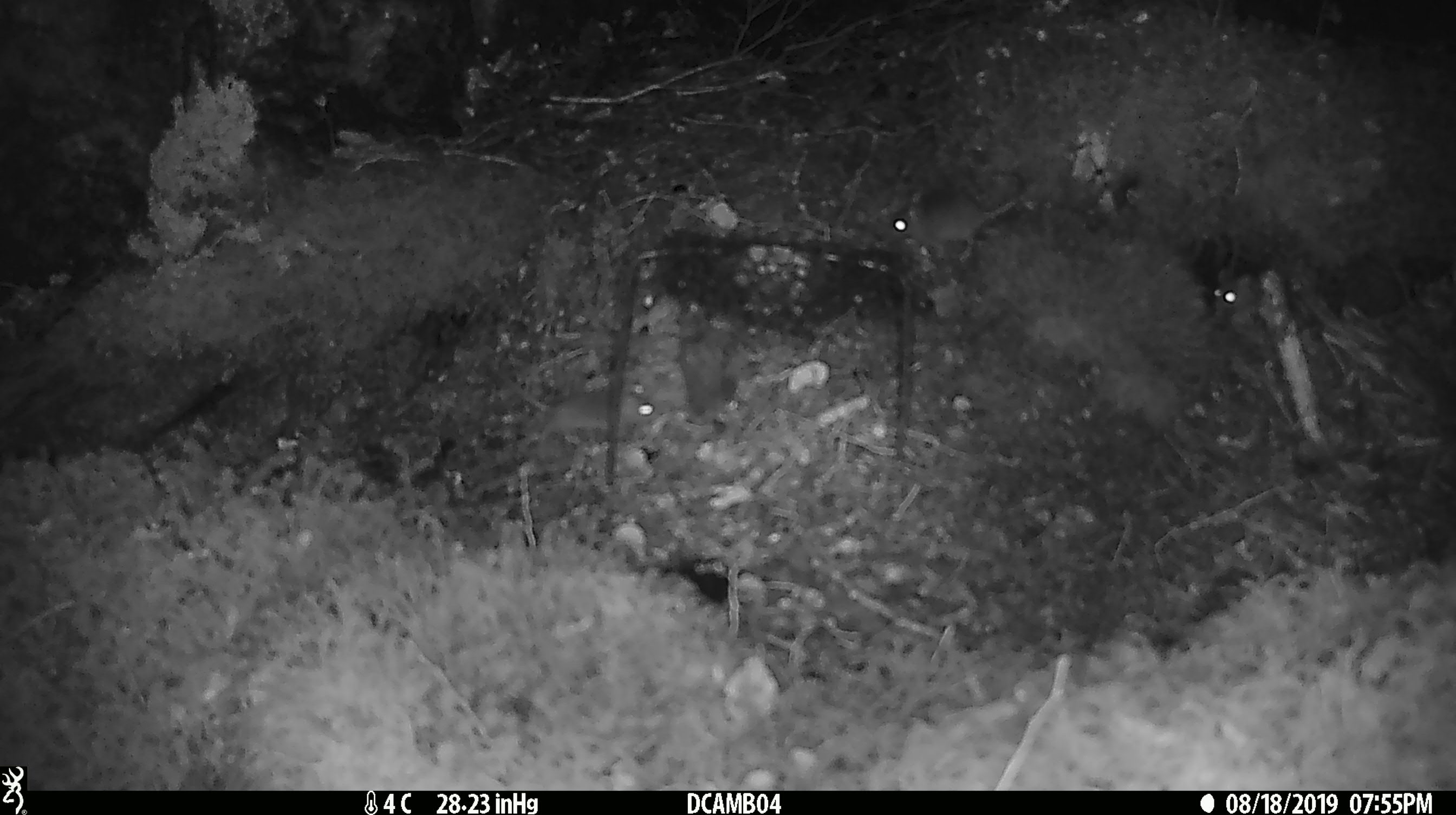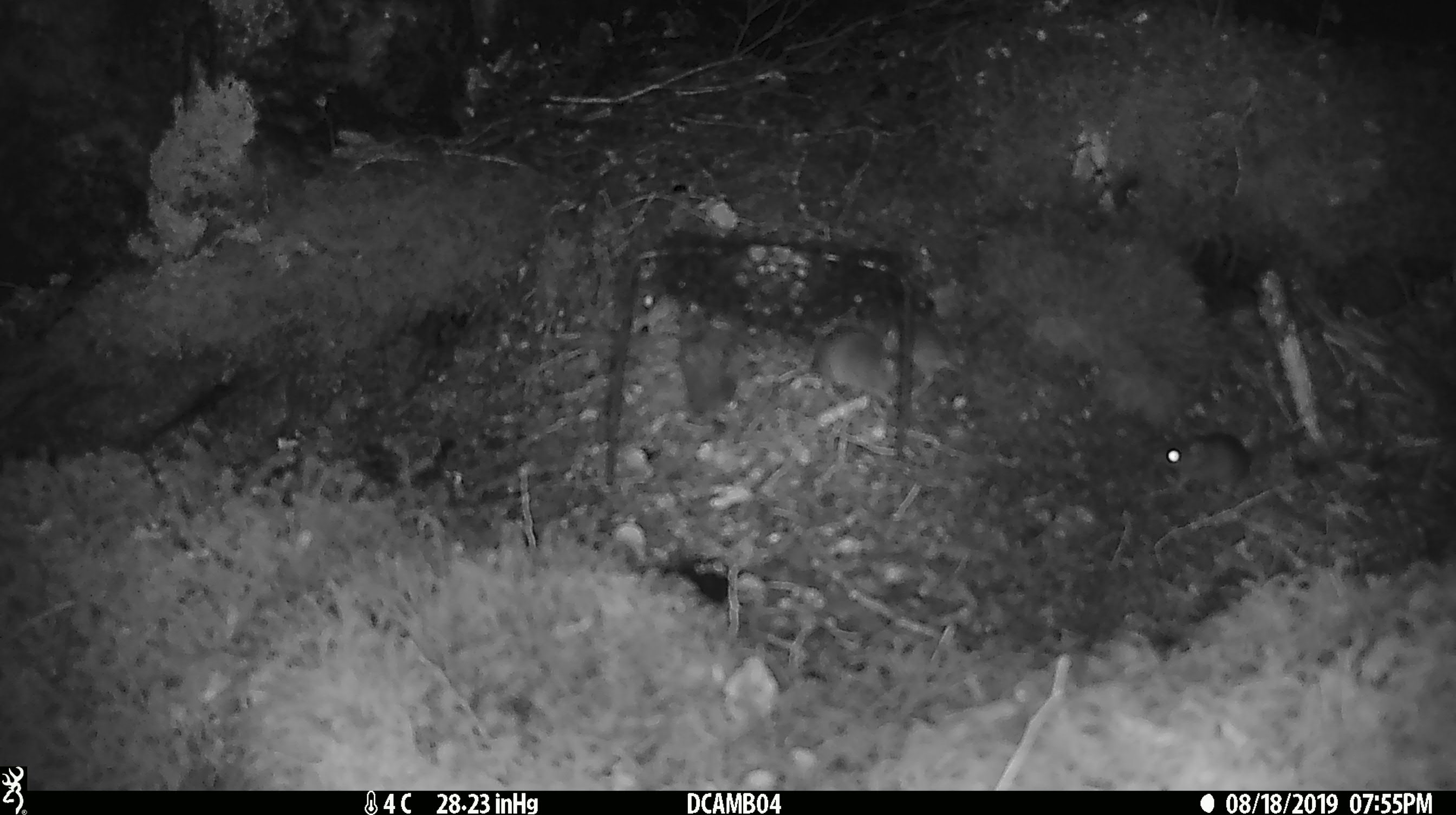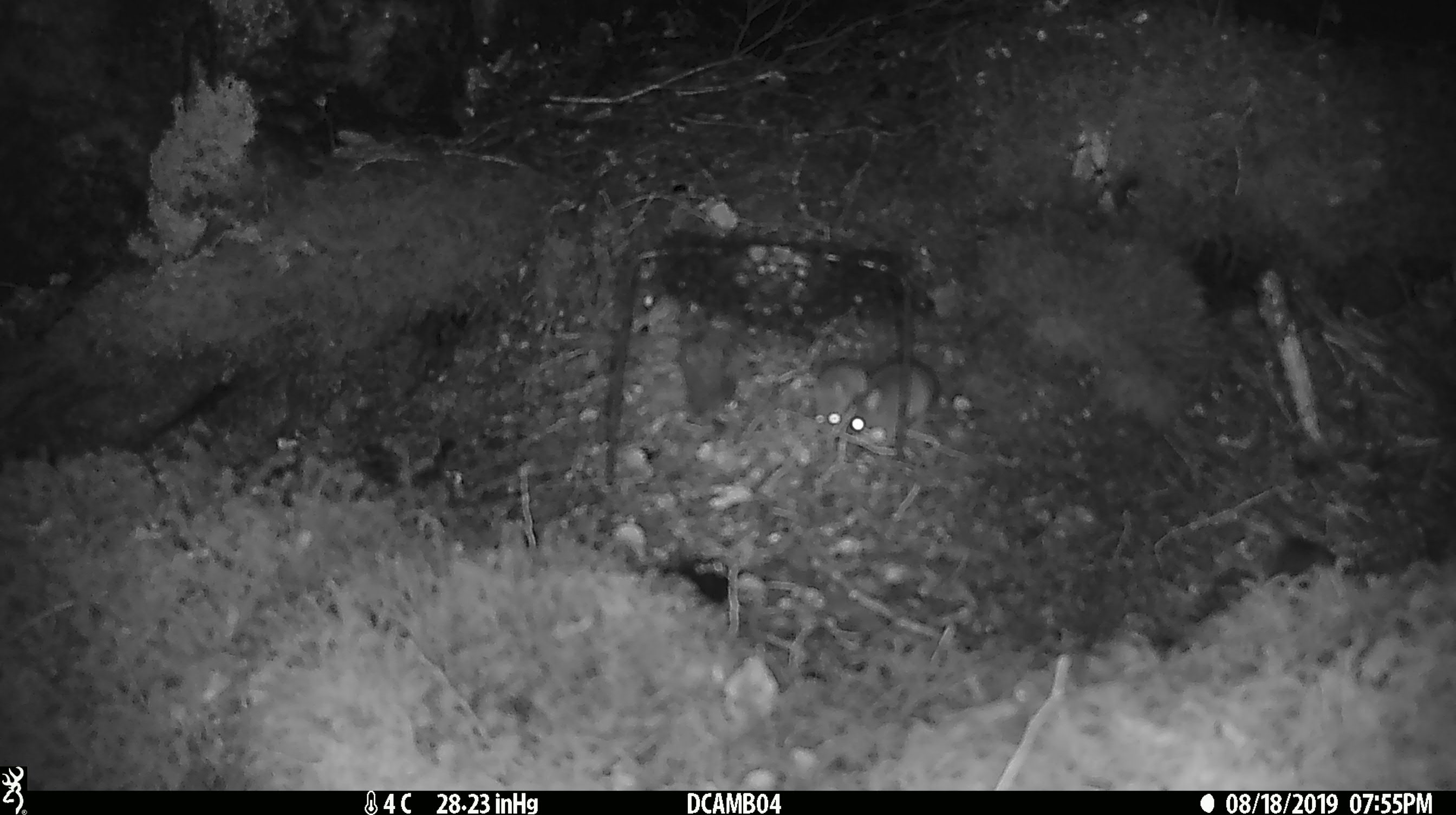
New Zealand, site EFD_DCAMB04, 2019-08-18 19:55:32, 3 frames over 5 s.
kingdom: Animalia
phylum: Chordata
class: Mammalia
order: Rodentia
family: Muridae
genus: Mus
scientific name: Mus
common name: mouse